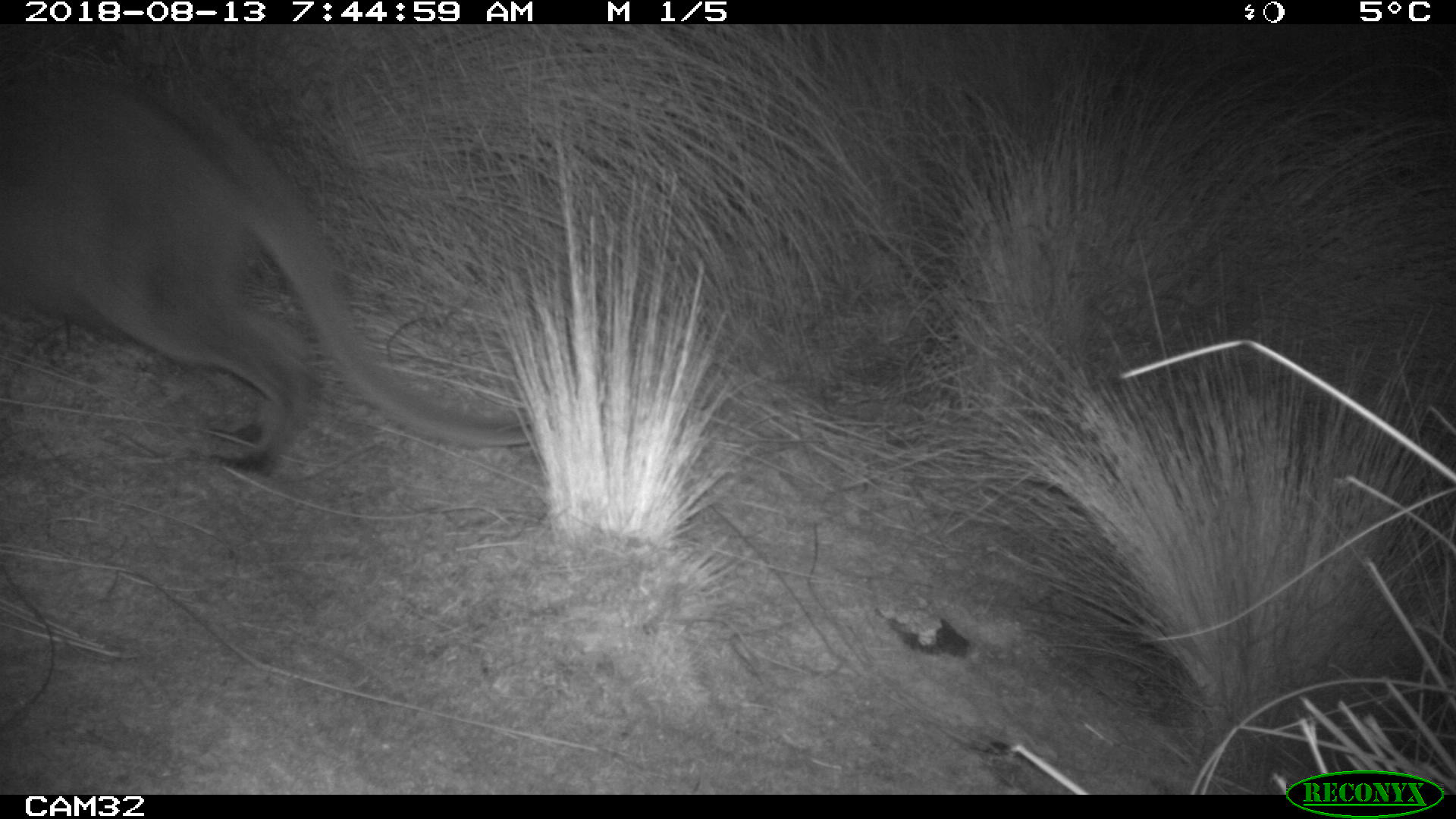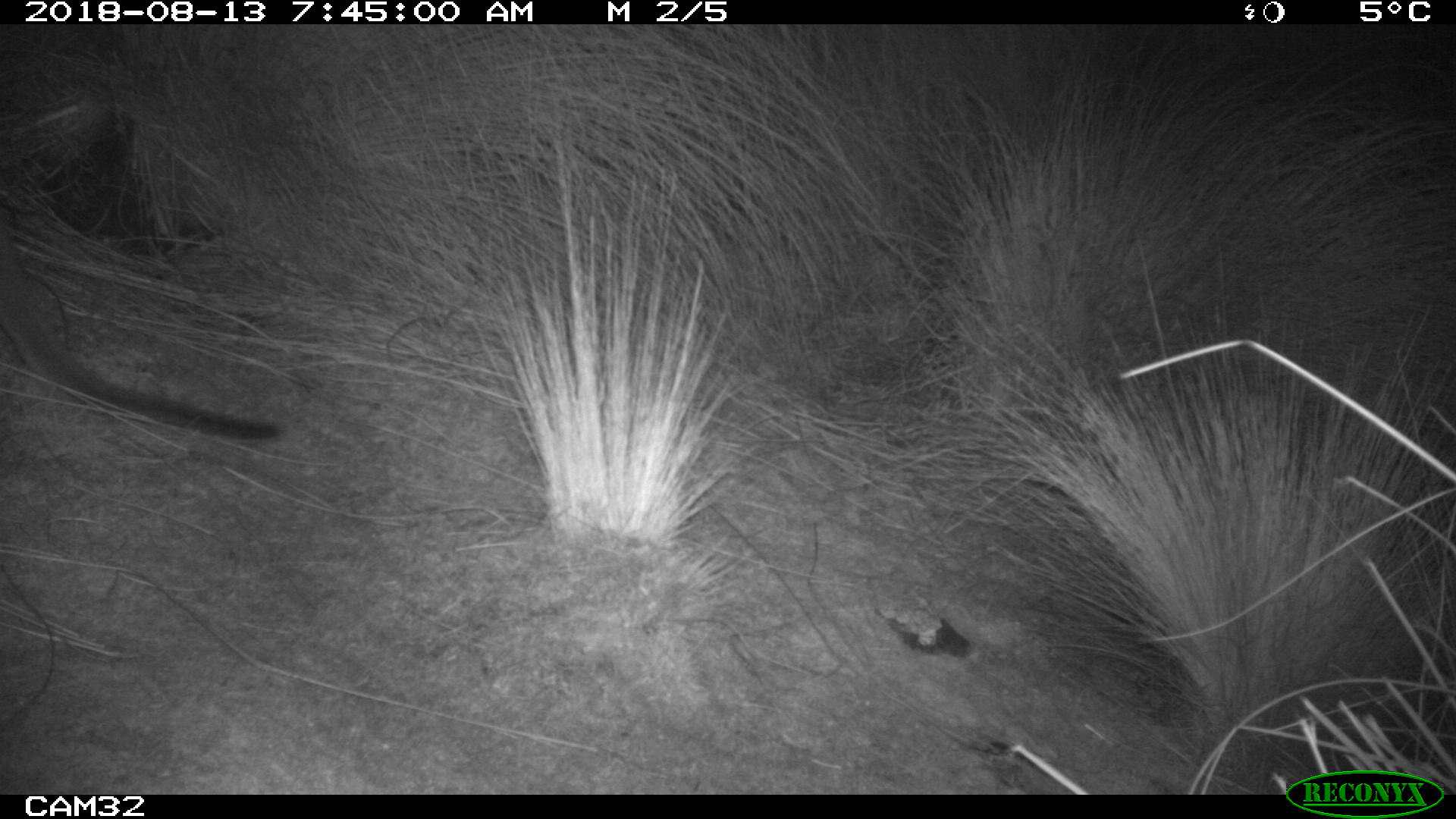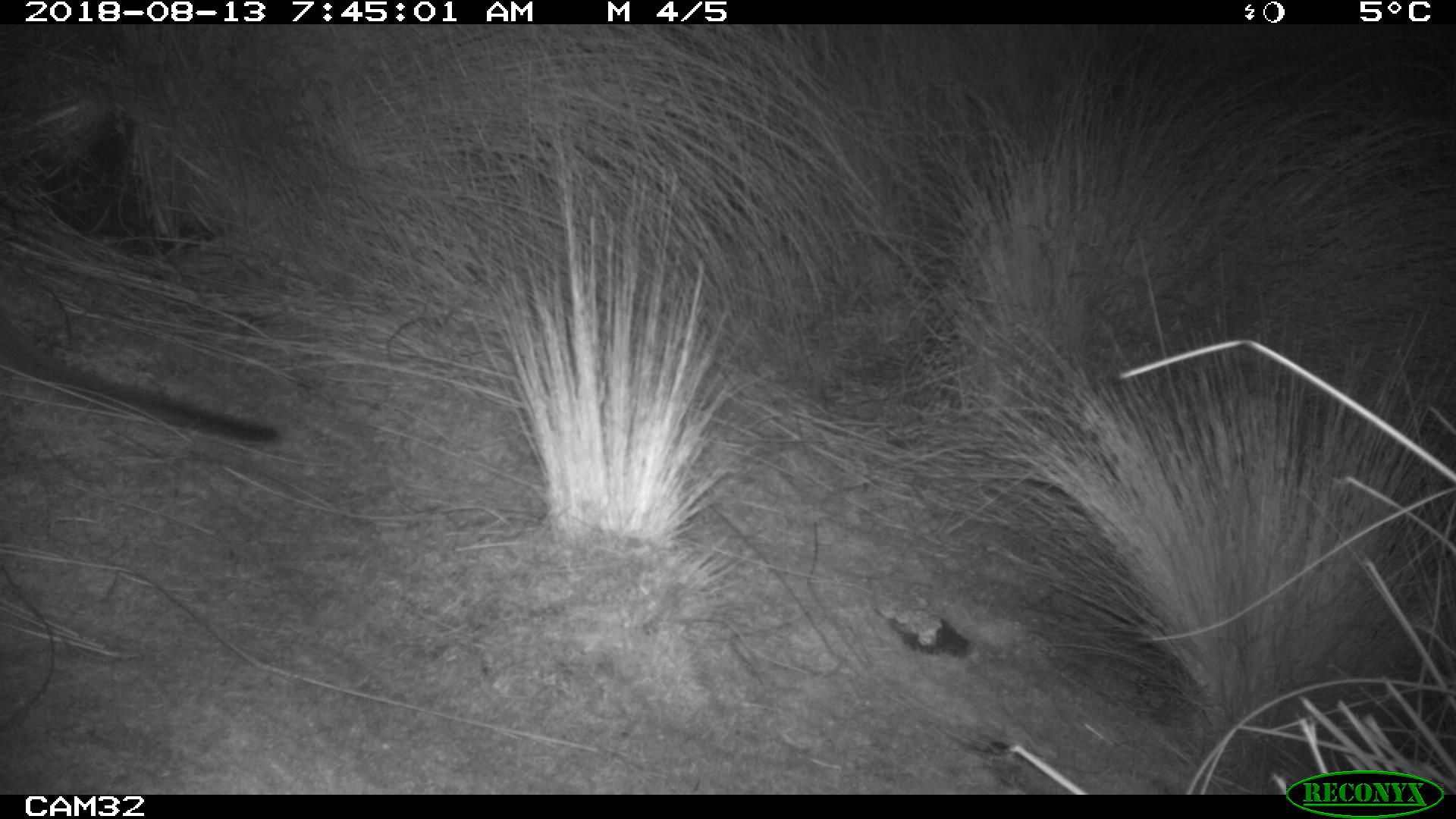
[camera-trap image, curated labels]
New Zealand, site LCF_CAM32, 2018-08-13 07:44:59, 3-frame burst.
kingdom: Animalia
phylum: Chordata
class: Mammalia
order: Diprotodontia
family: Macropodidae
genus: Notamacropus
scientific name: Notamacropus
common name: wallaby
Wallaby (Notamacropus).